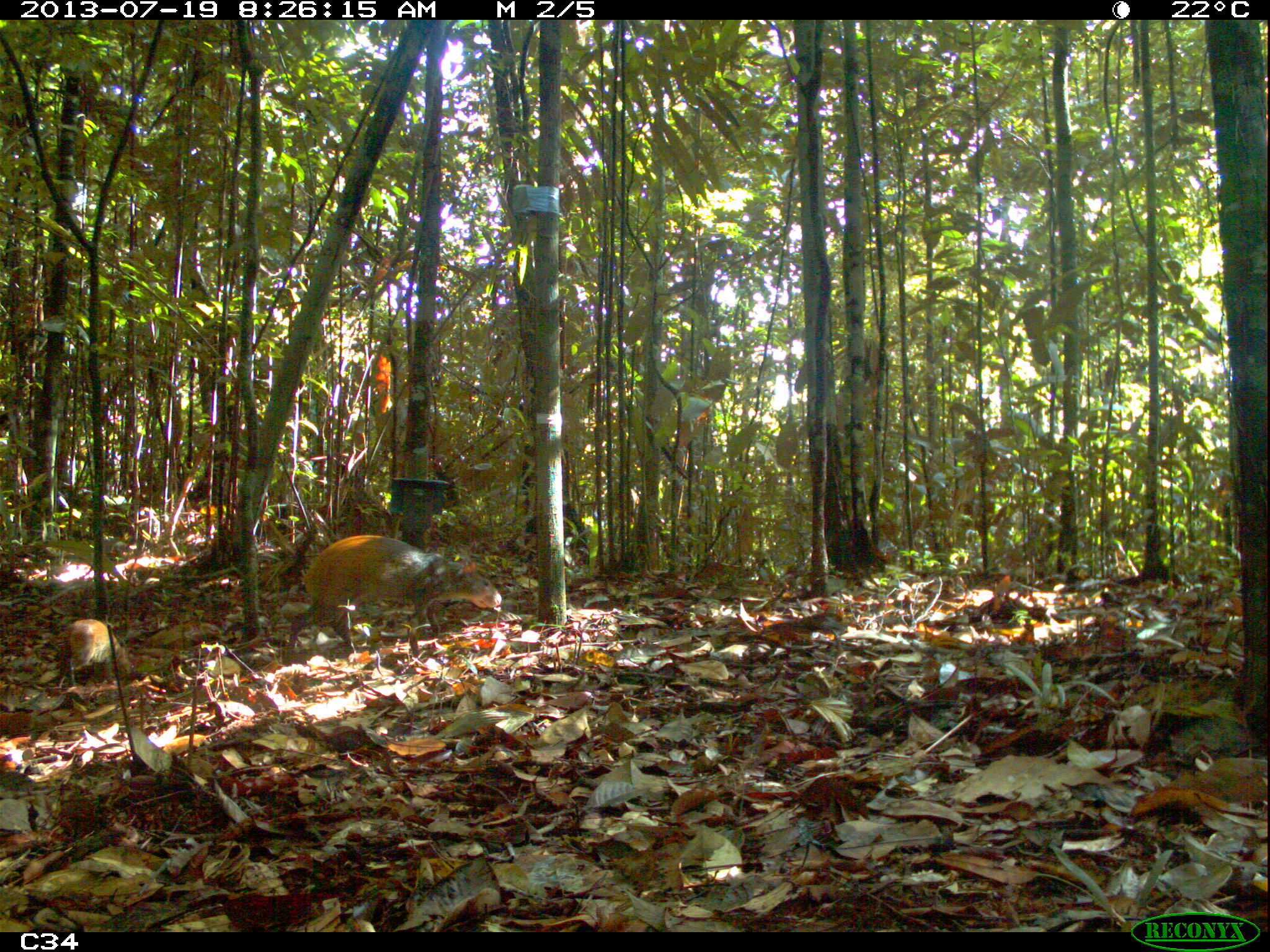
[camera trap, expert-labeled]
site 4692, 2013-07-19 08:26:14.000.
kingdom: Animalia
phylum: Chordata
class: Mammalia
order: Rodentia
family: Dasyproctidae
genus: Dasyprocta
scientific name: Dasyprocta leporina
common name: red-rumped agouti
Dasyprocta leporina (red-rumped agouti), count 2, age adult.